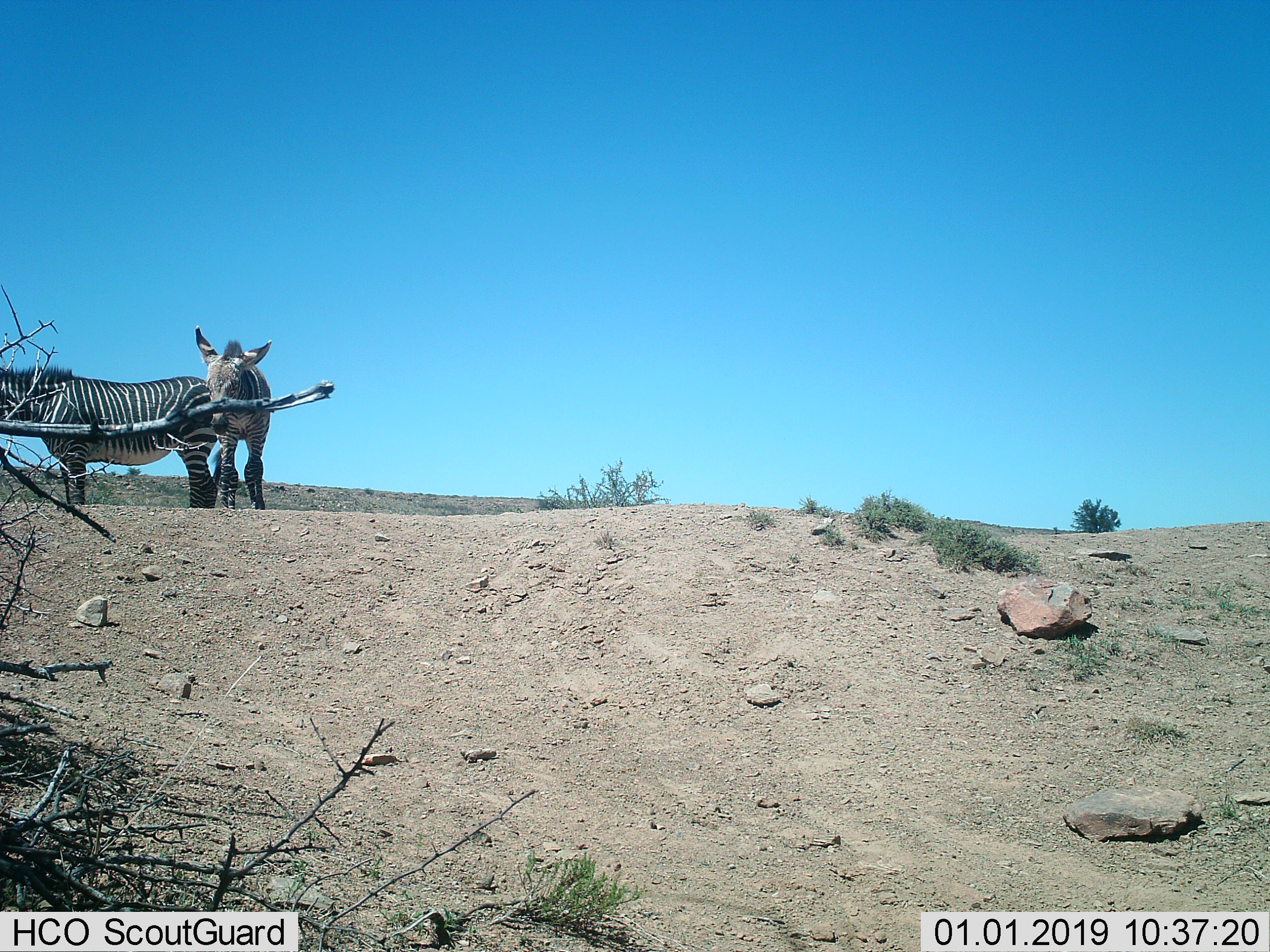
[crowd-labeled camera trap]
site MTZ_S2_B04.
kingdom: Animalia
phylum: Chordata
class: Mammalia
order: Perissodactyla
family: Equidae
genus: Equus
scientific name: Equus zebra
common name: mountain zebra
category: zebramountain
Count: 2.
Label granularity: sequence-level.